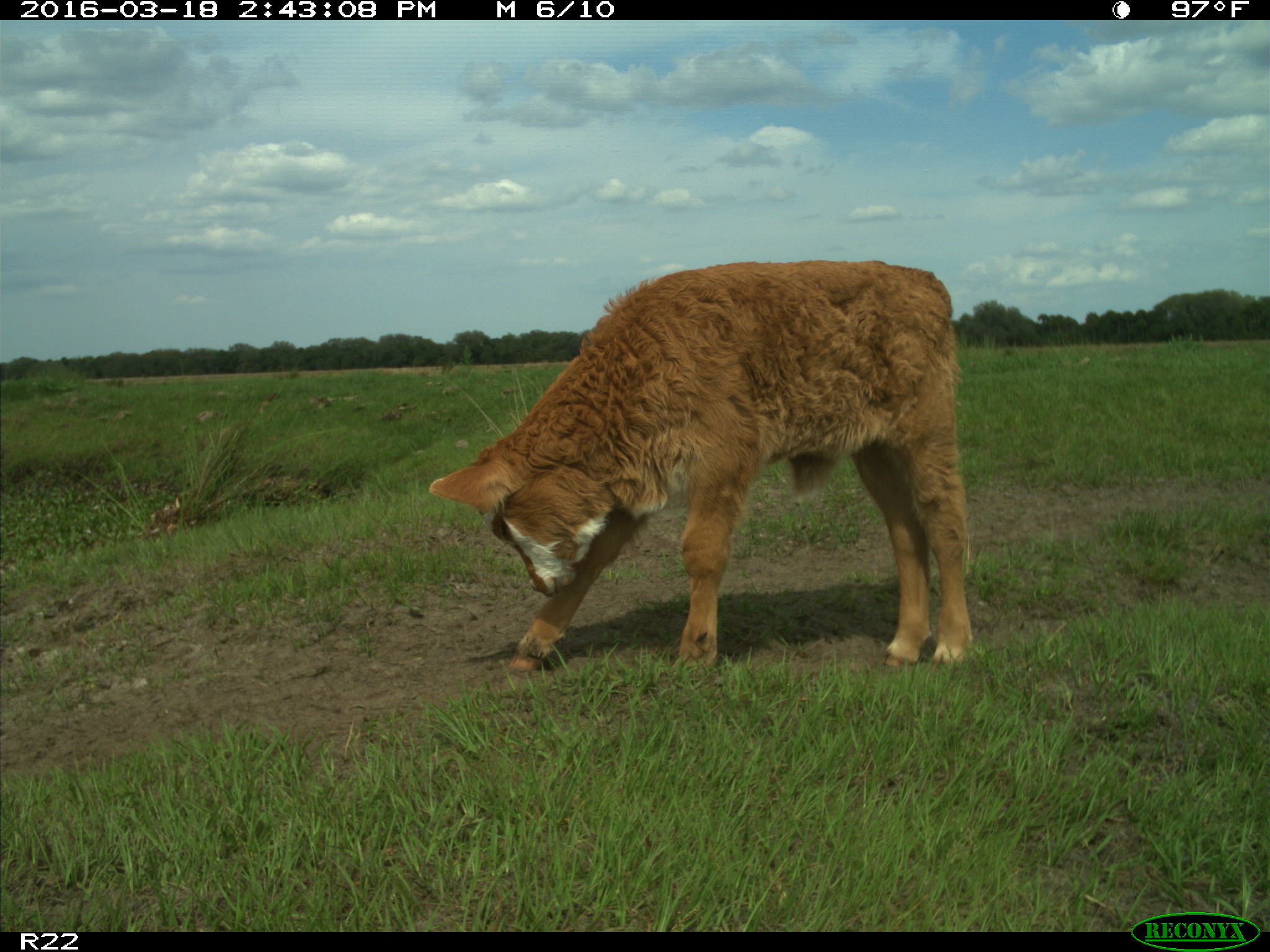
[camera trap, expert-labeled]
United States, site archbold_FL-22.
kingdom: Animalia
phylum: Chordata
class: Mammalia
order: Artiodactyla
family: Bovidae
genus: Bos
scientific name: Bos taurus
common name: domestic cow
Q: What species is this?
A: Bos taurus (domestic cow).